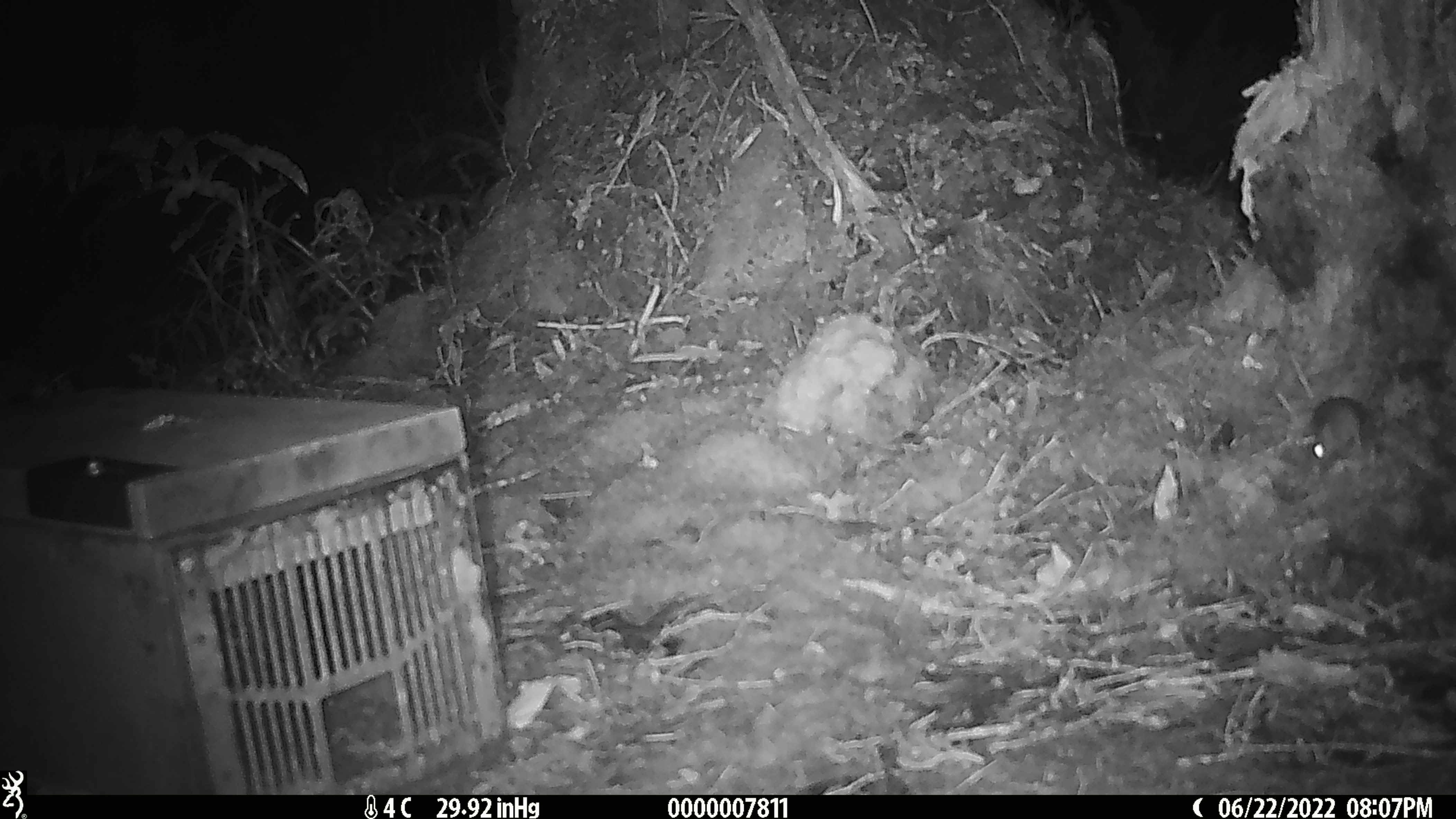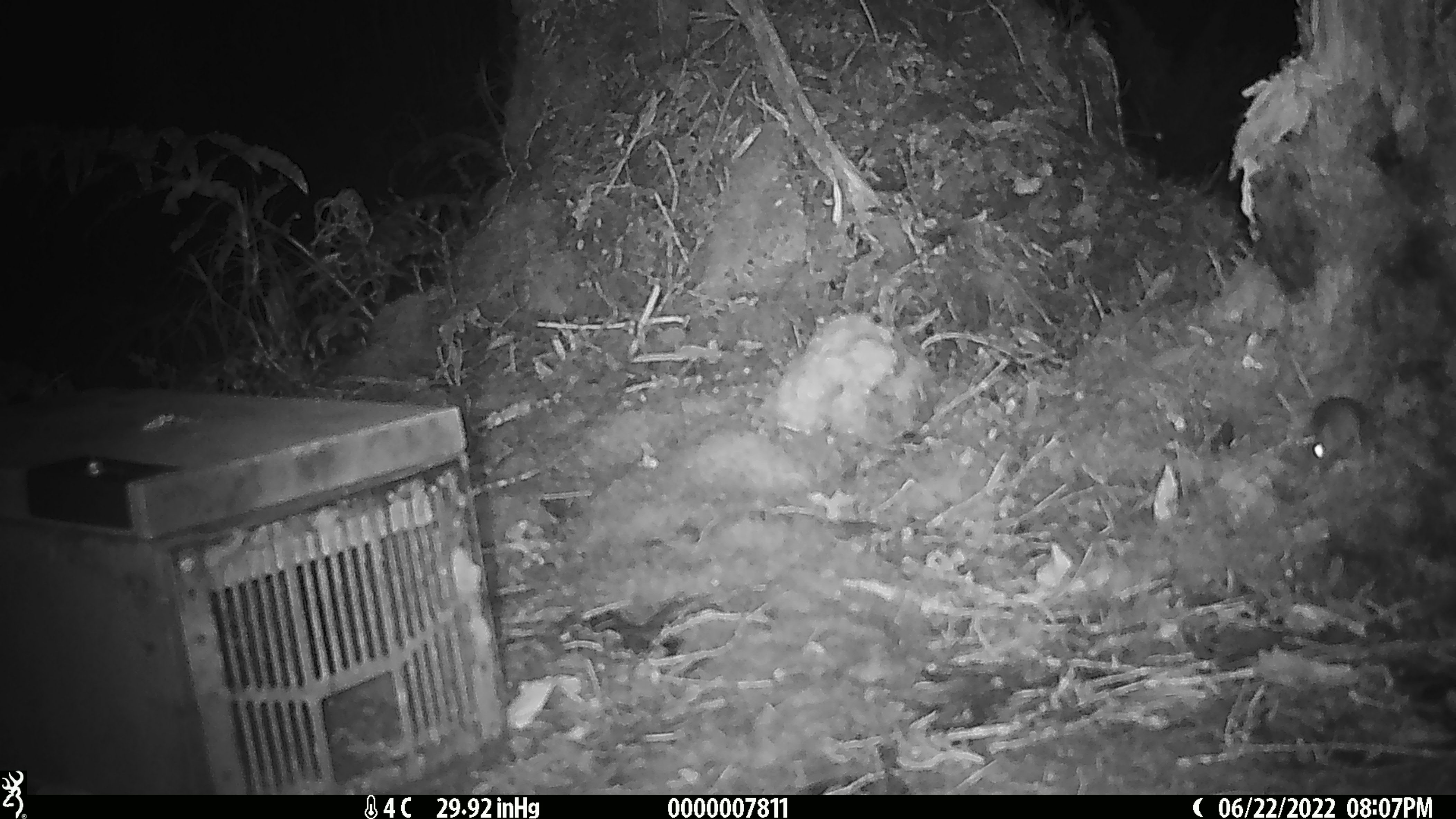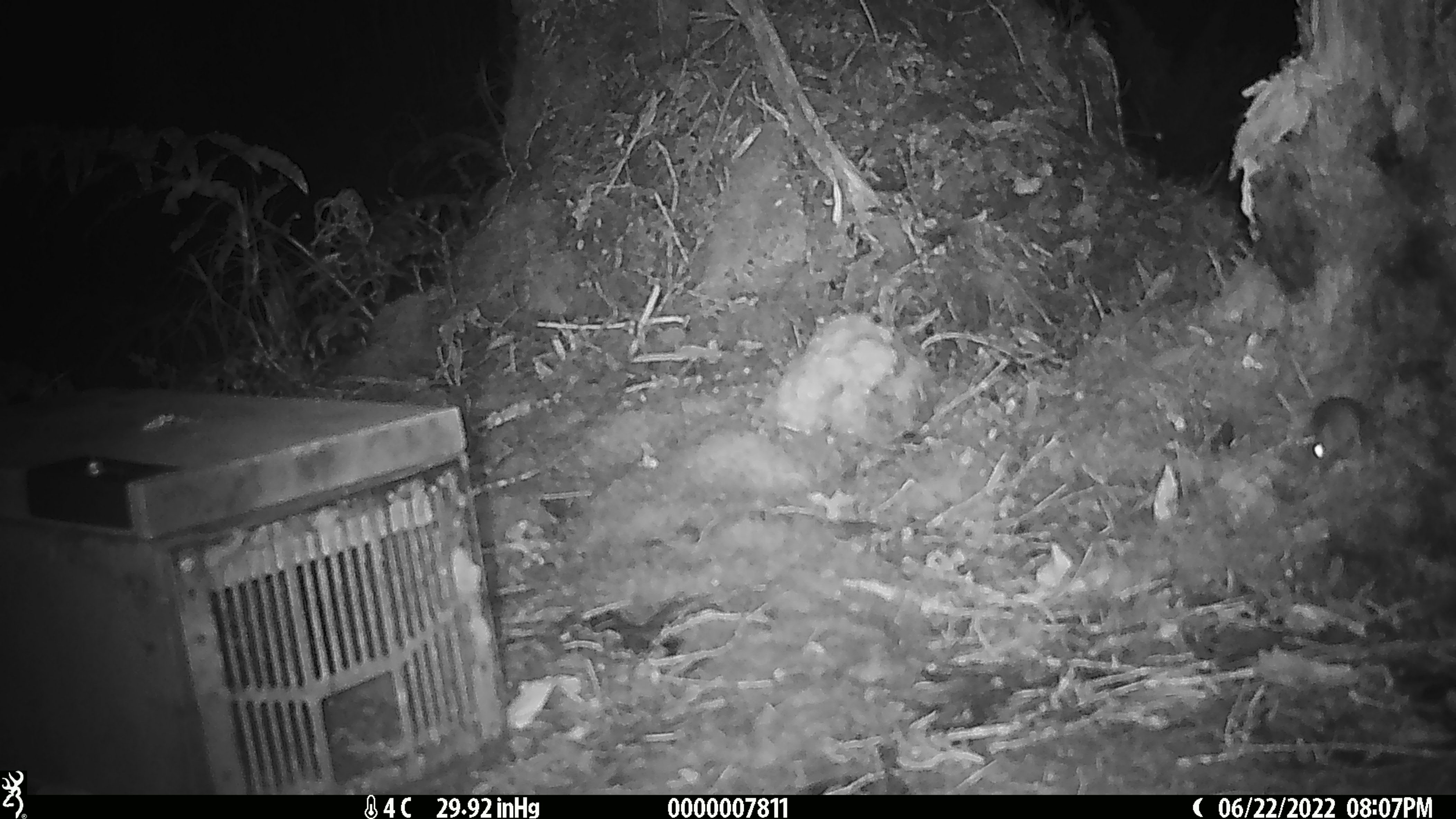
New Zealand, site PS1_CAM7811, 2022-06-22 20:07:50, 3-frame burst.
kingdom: Animalia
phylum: Chordata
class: Mammalia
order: Rodentia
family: Muridae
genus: Mus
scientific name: Mus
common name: mouse